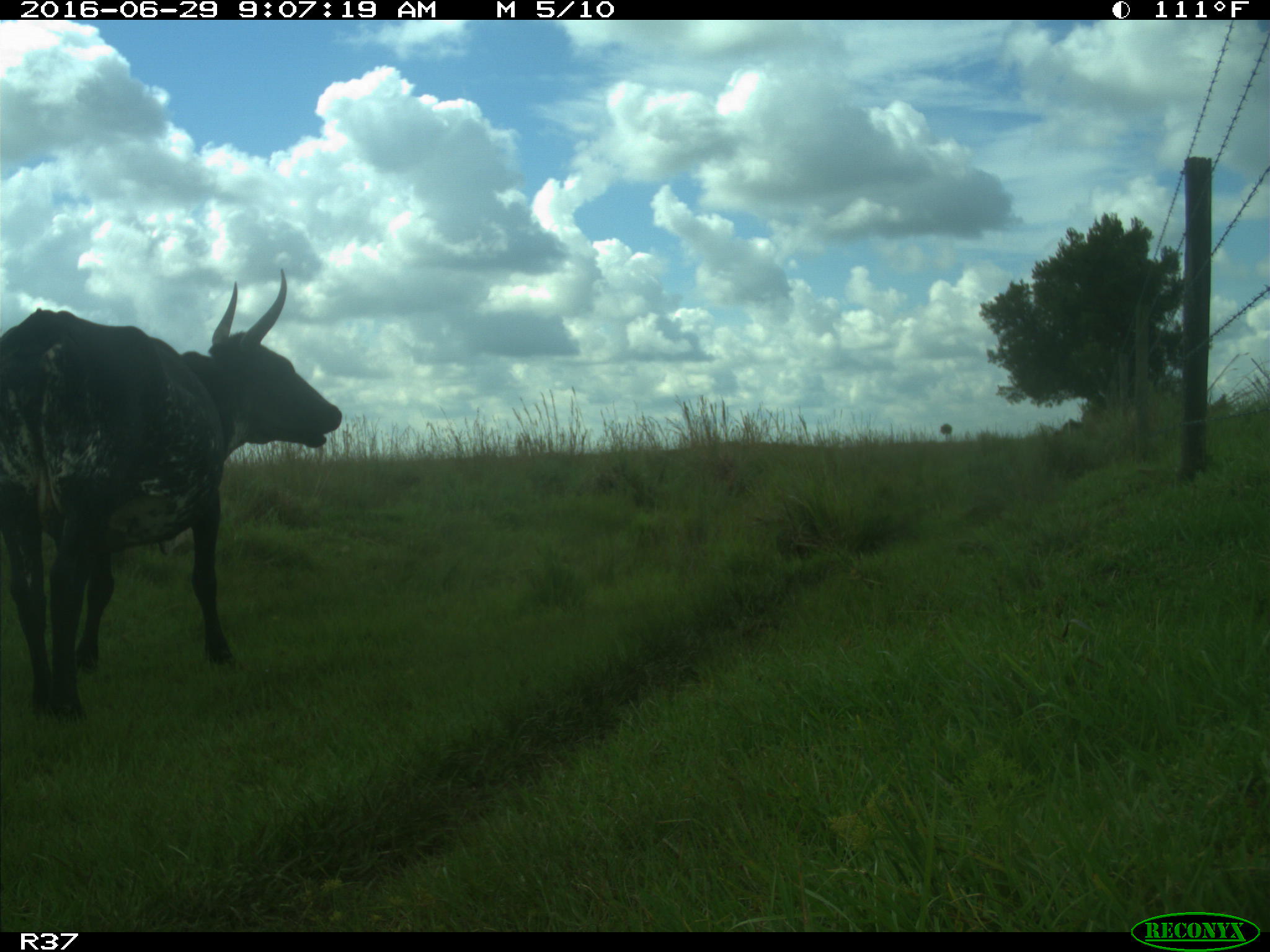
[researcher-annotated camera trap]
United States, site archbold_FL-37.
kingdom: Animalia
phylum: Chordata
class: Mammalia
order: Artiodactyla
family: Bovidae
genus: Bos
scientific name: Bos taurus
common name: domestic cow